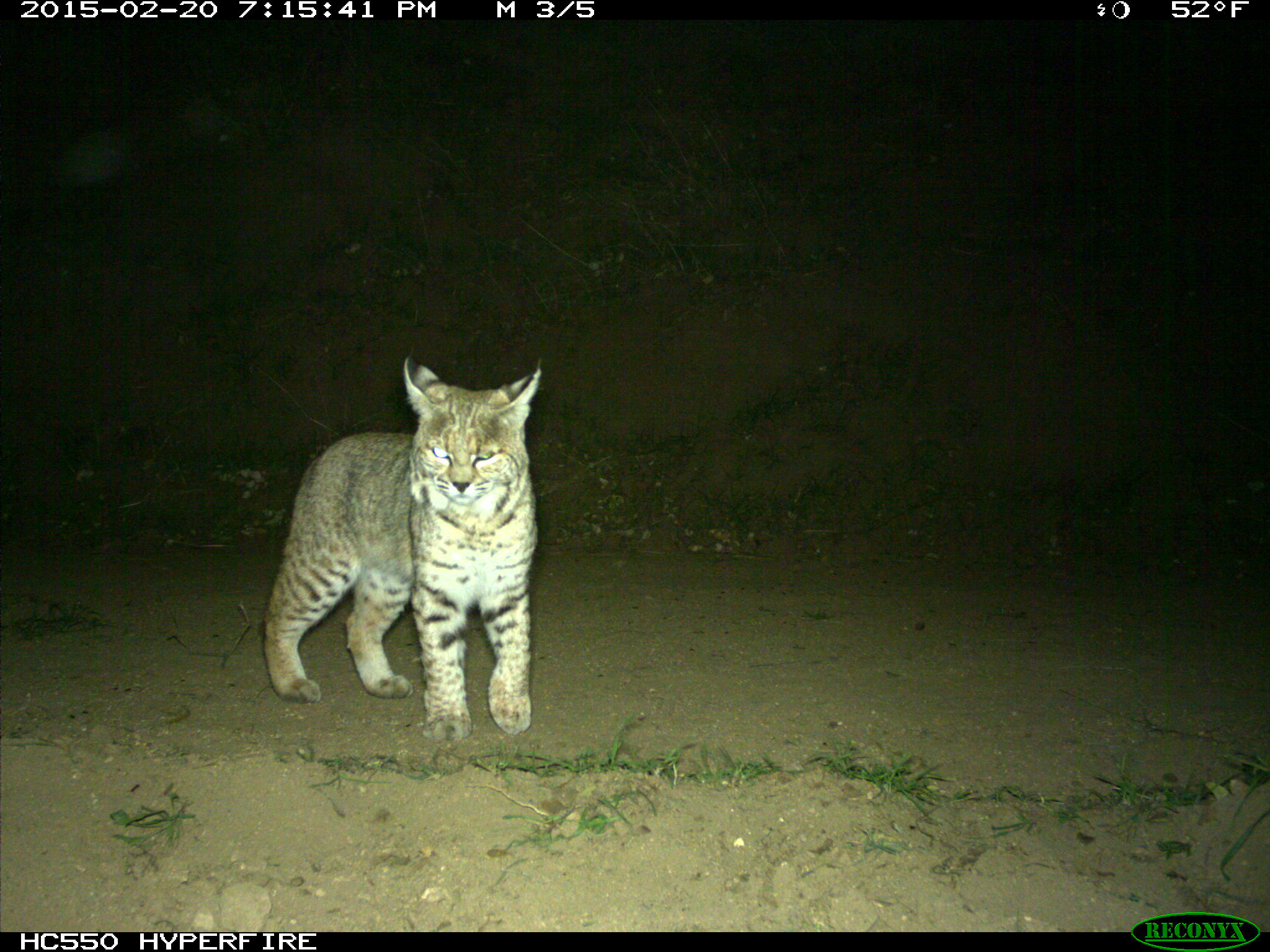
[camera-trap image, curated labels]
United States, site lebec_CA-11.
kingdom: Animalia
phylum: Chordata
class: Mammalia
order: Carnivora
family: Felidae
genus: Lynx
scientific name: Lynx rufus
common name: bobcat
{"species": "Lynx rufus (bobcat)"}